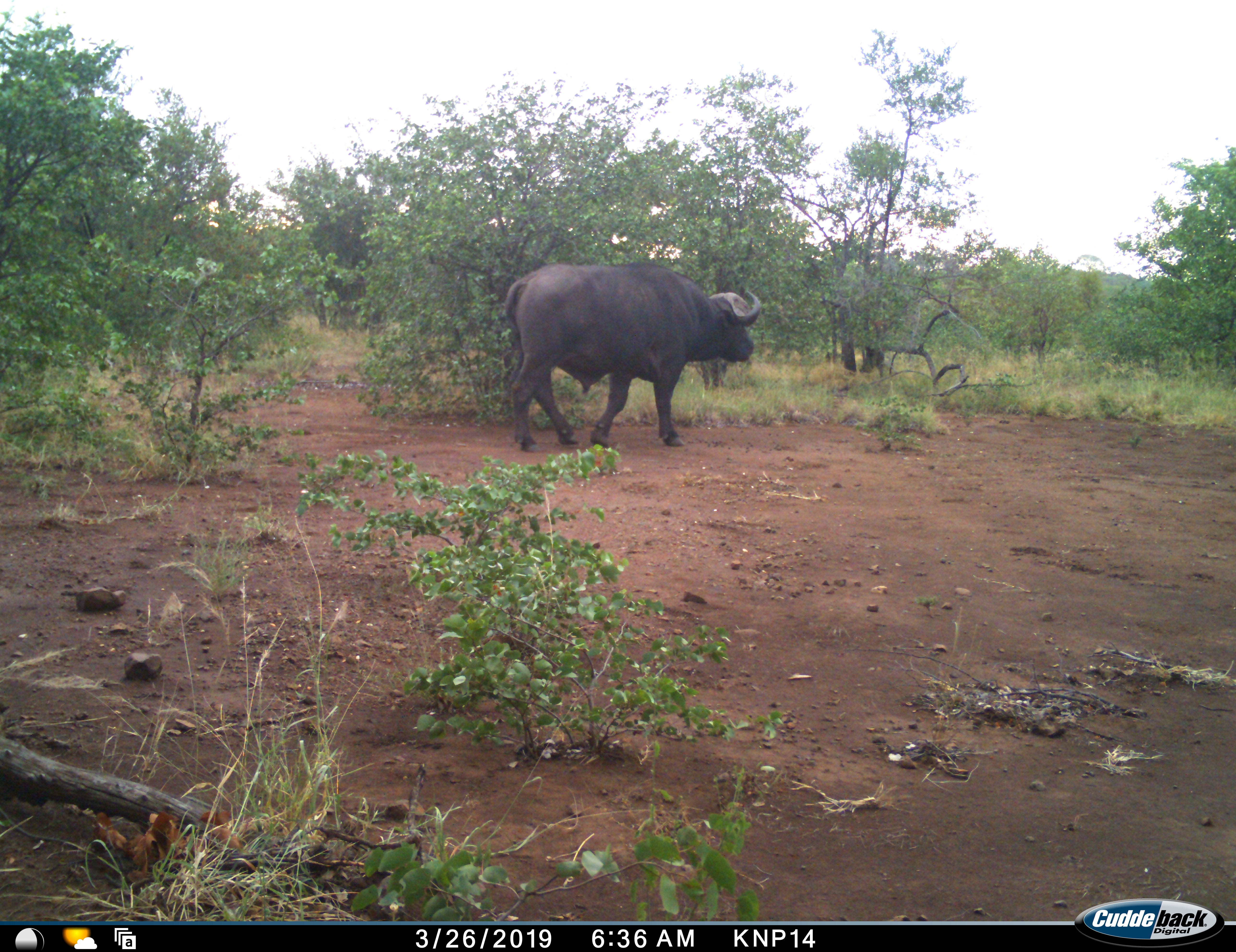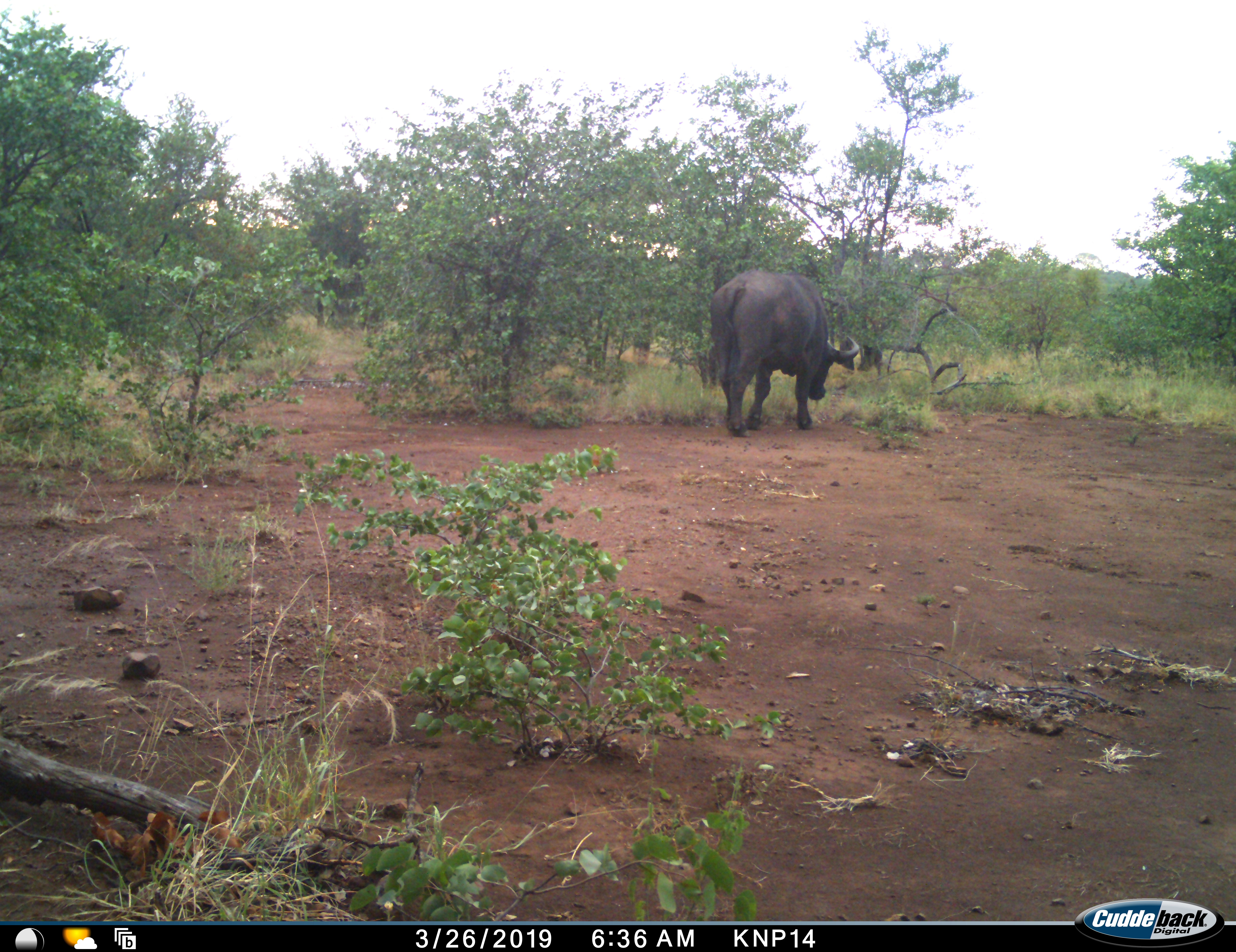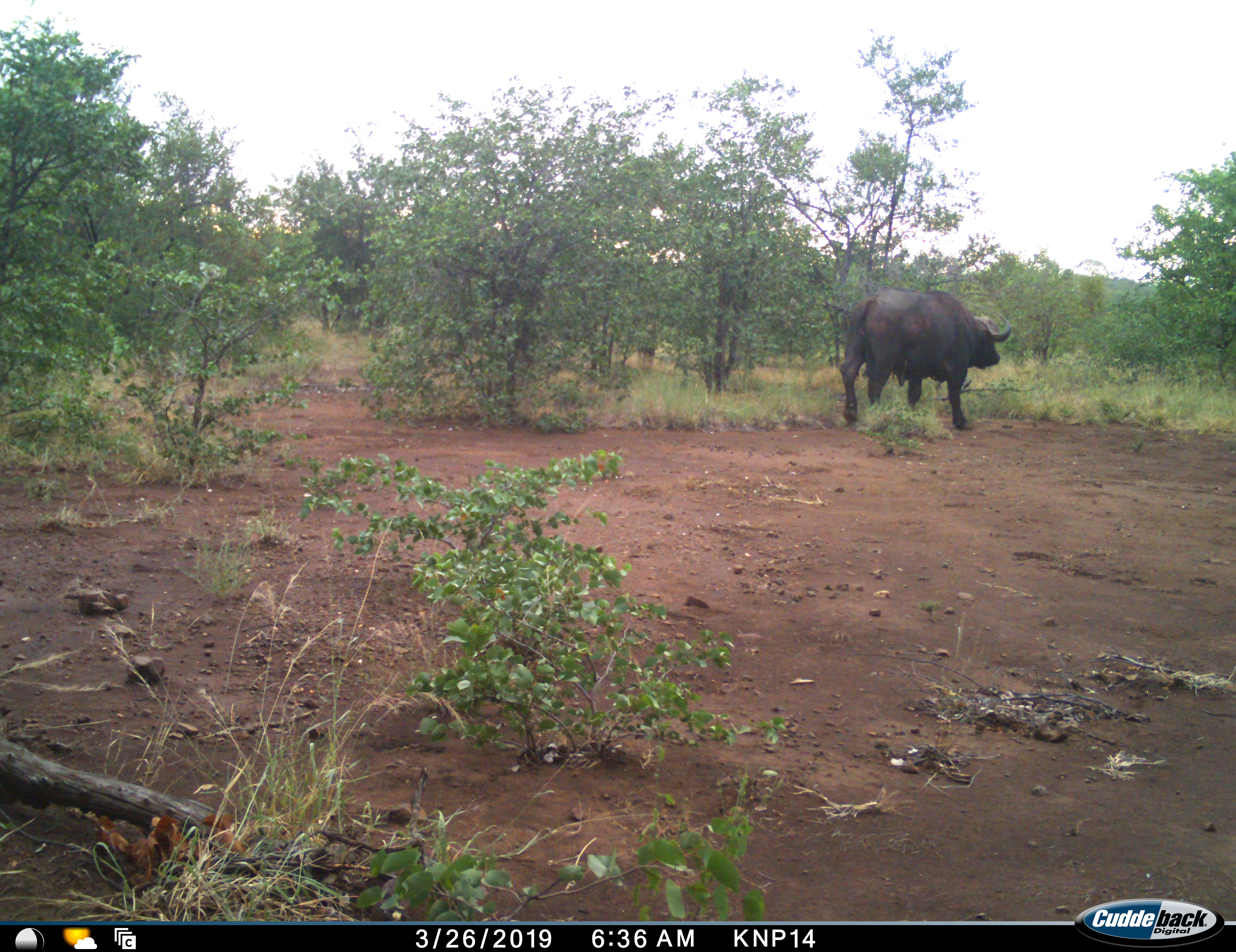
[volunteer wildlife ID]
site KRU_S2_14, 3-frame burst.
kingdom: Animalia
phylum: Chordata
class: Mammalia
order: Artiodactyla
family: Bovidae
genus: Syncerus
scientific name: Syncerus caffer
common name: african buffalo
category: buffalo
Buffalo (african buffalo) (Syncerus caffer), count 1. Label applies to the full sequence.